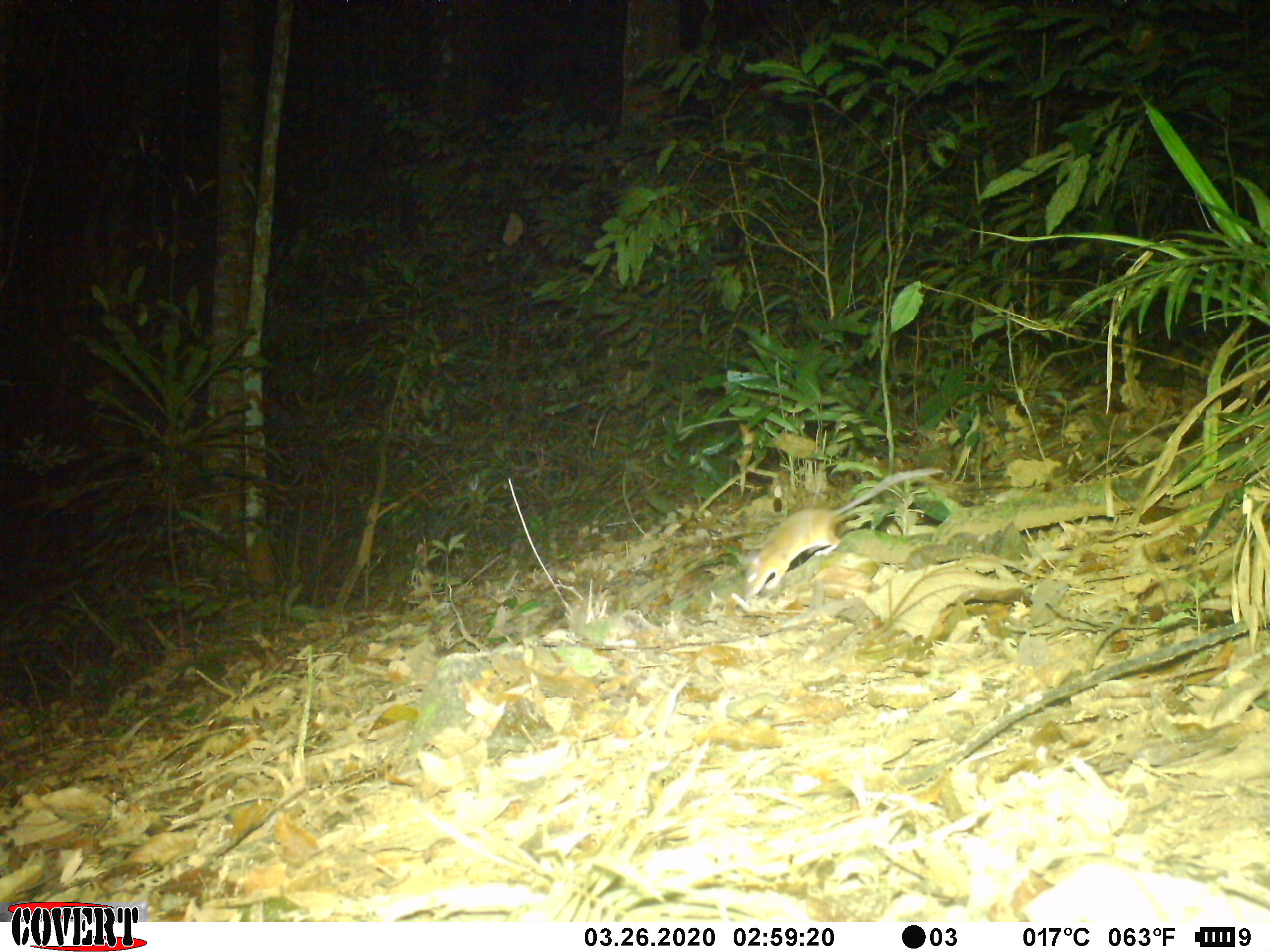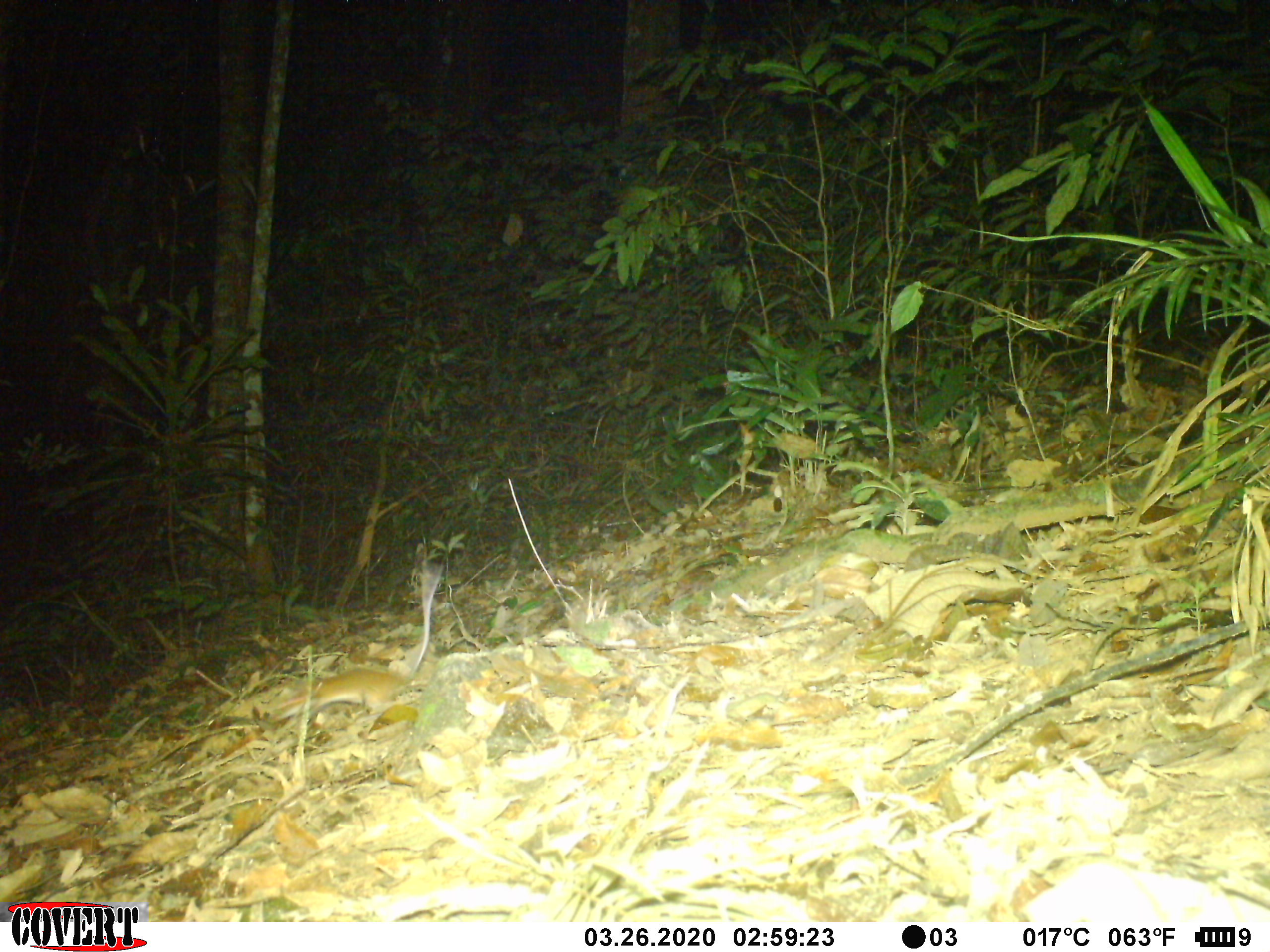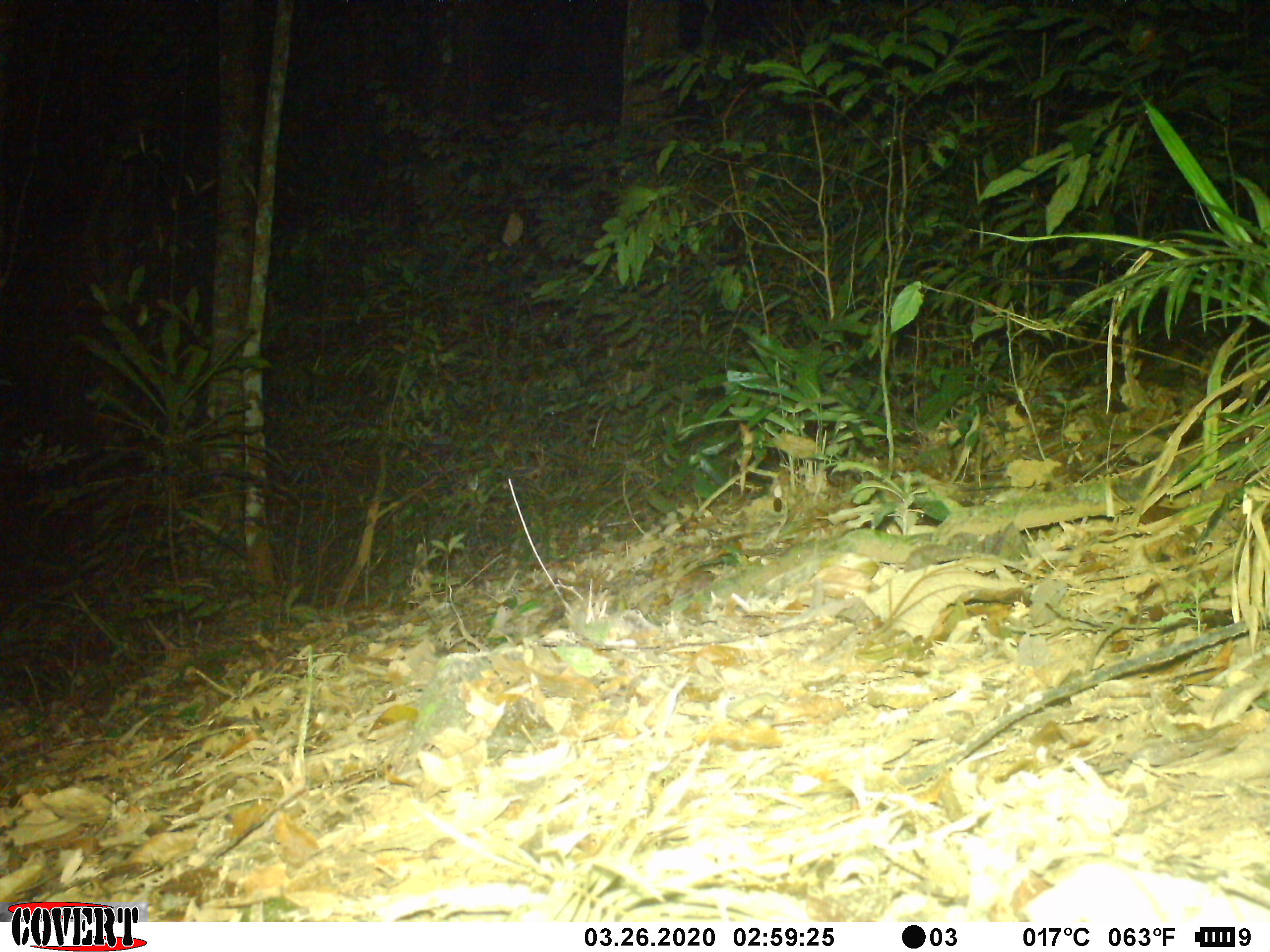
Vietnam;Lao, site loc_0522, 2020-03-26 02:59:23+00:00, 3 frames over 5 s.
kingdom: Animalia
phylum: Chordata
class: Mammalia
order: Rodentia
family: Muridae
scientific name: Muridae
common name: old-world mice and rats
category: unidentified murid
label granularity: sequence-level